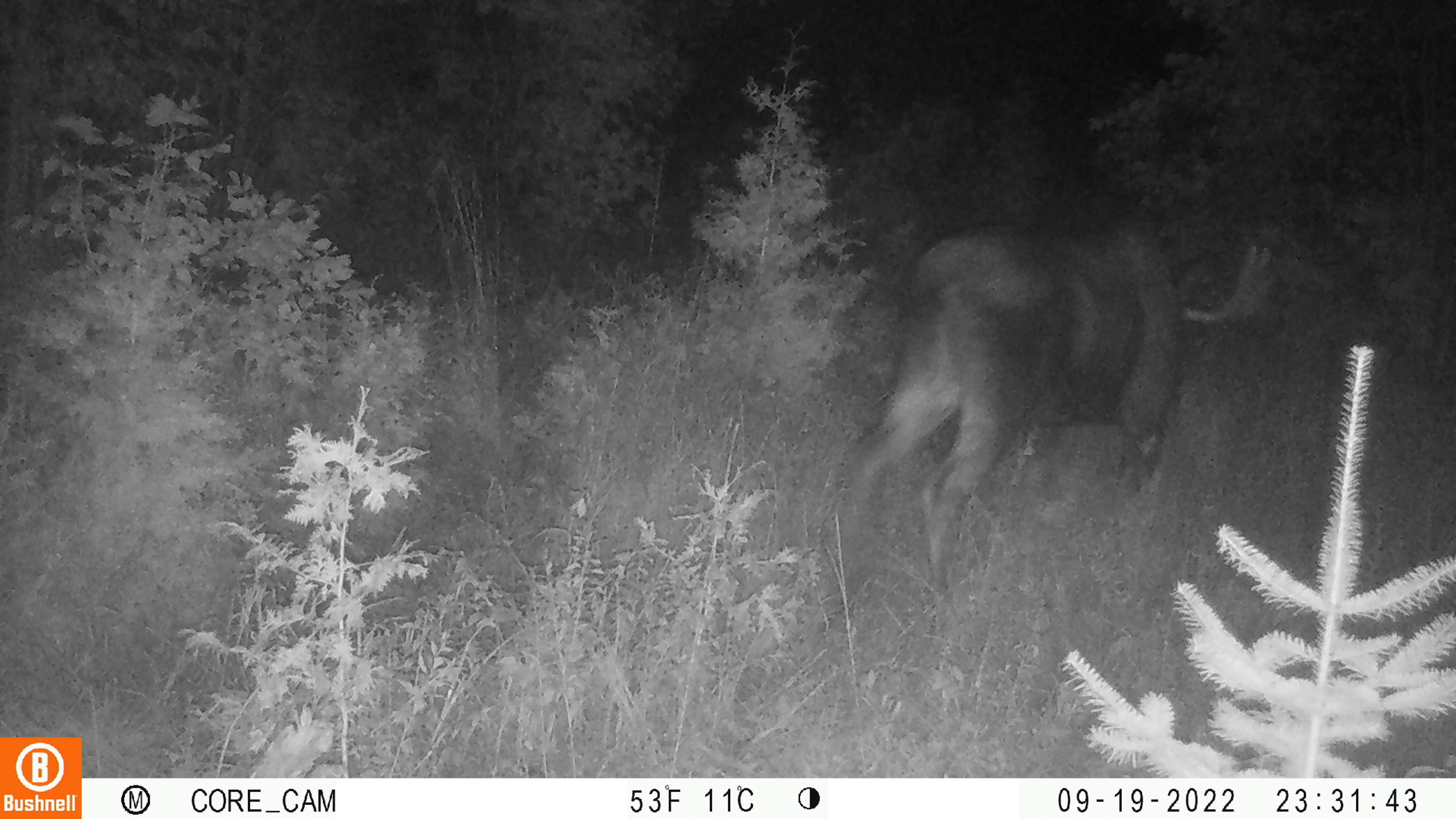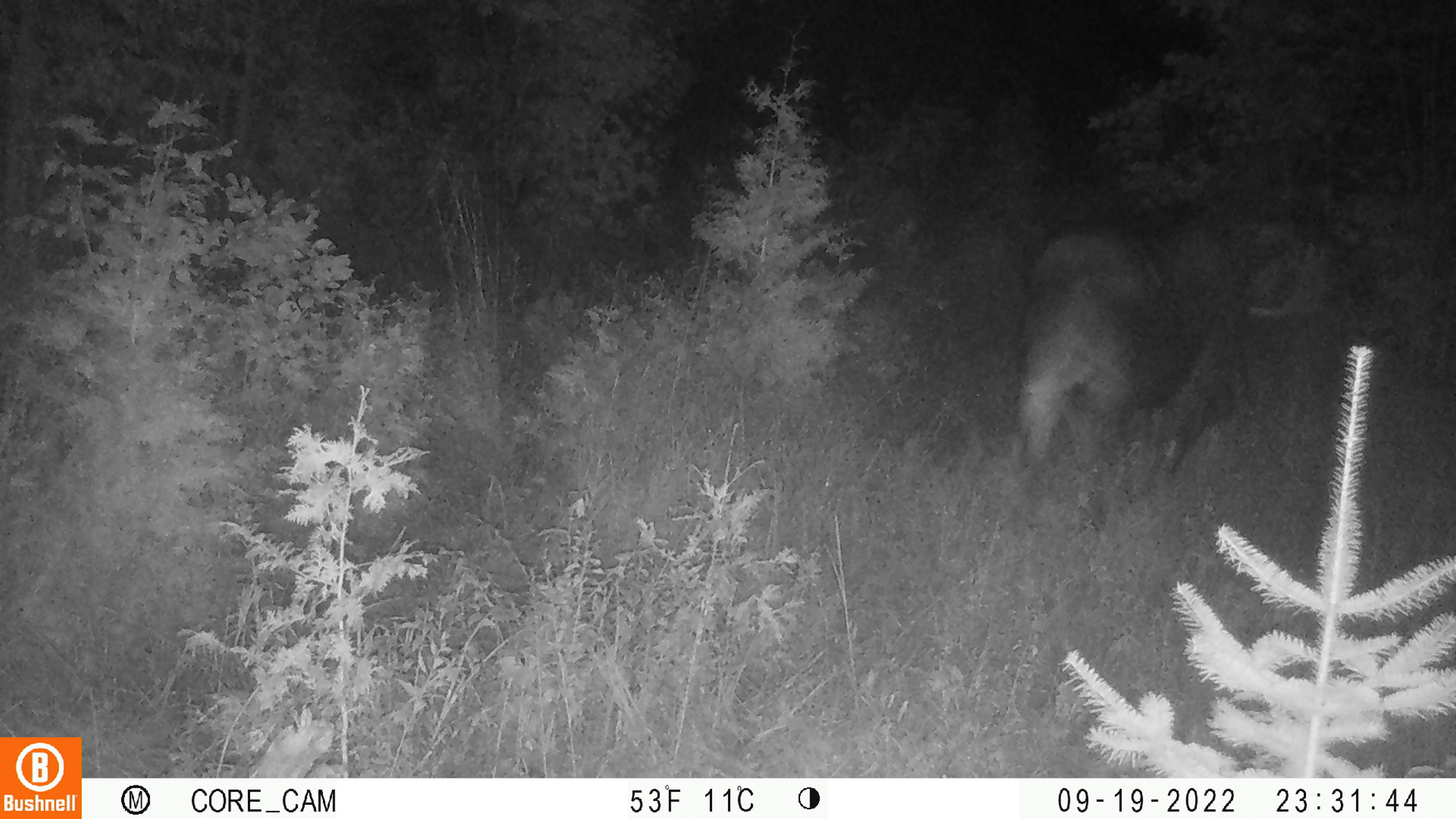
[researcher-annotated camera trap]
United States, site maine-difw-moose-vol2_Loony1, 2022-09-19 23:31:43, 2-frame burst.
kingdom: Animalia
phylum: Chordata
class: Mammalia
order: Artiodactyla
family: Cervidae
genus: Alces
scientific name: Alces alces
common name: moose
Moose (Alces alces).